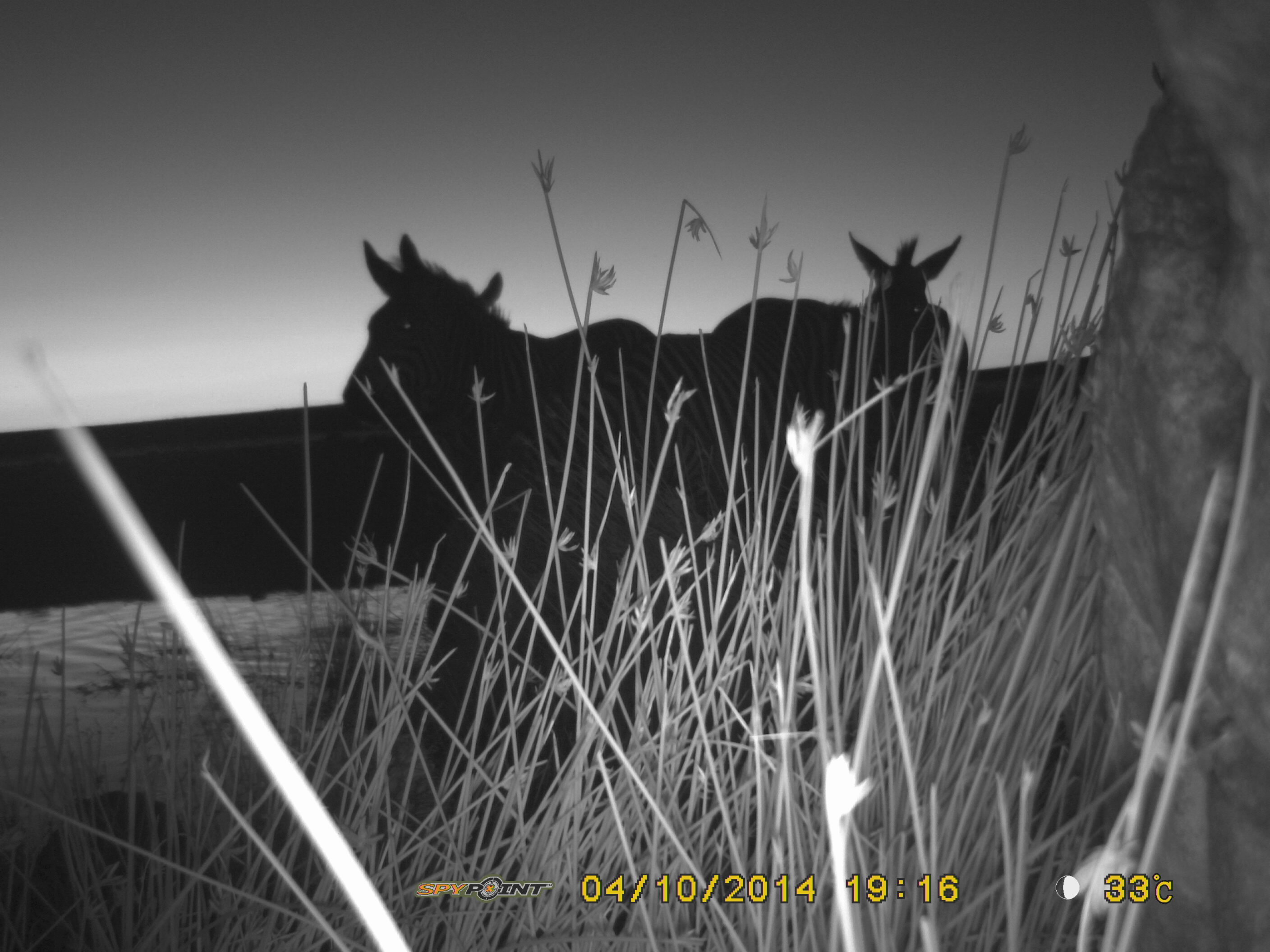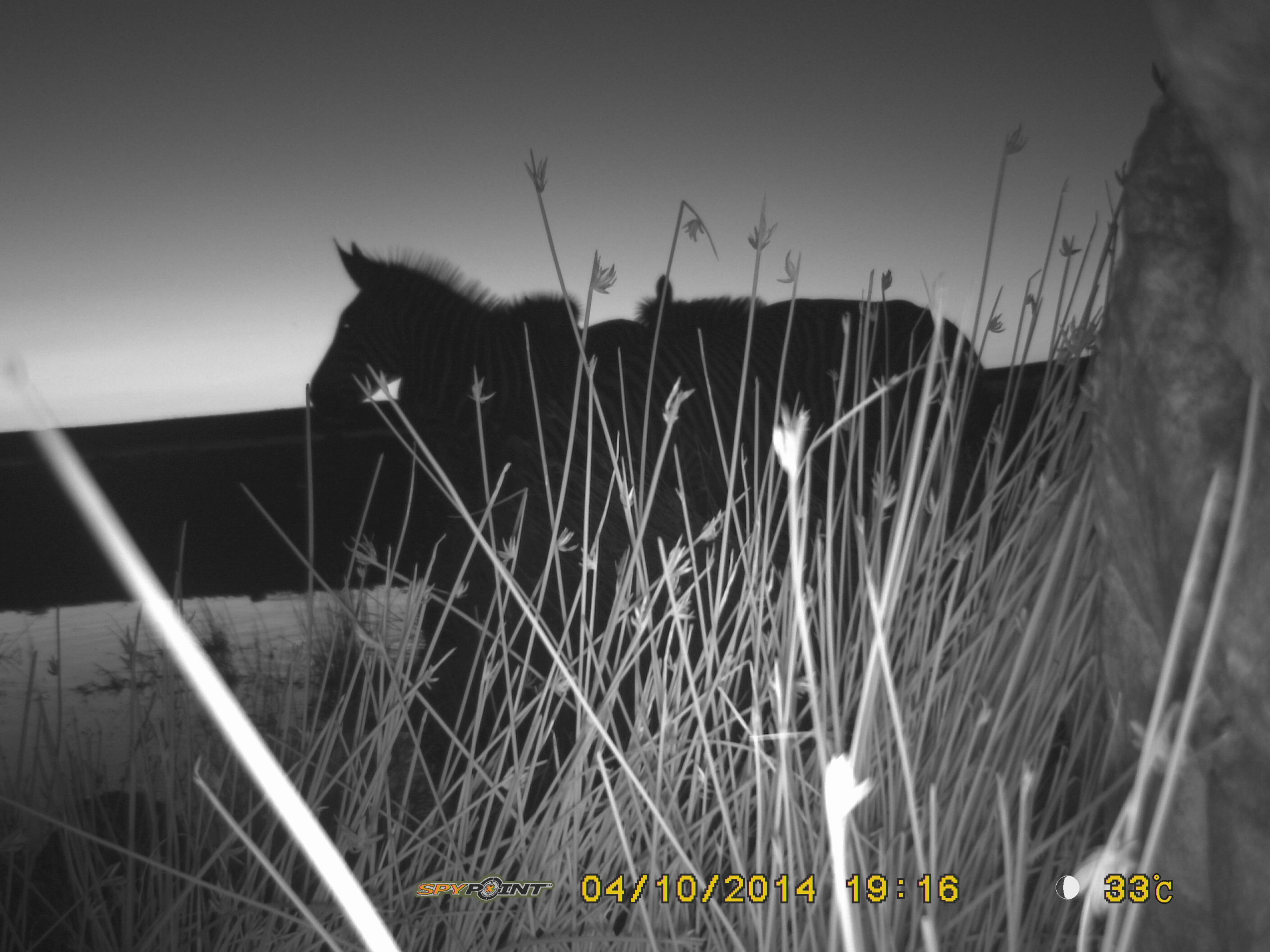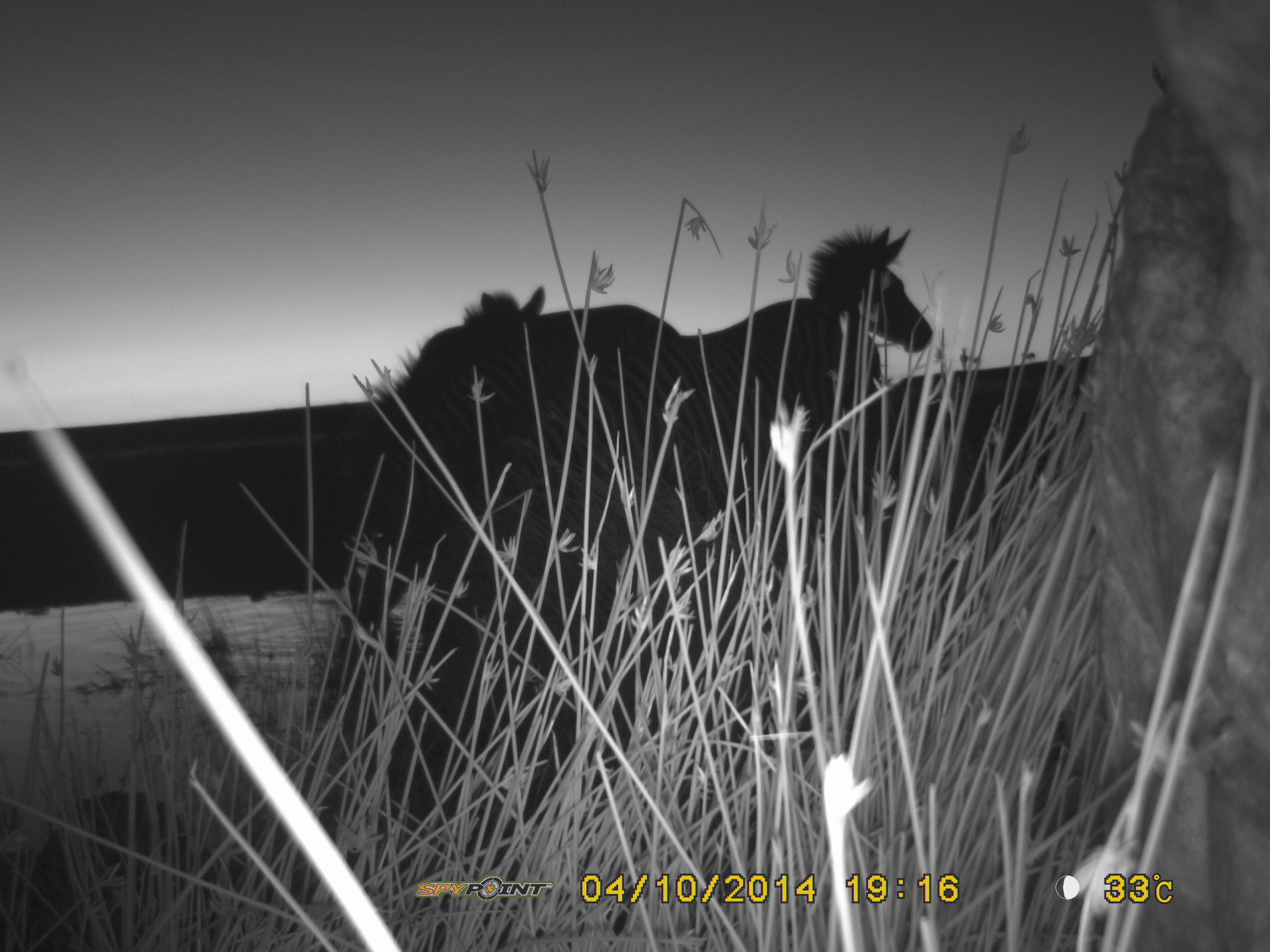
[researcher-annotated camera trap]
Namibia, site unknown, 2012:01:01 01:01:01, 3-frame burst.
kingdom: Animalia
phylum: Chordata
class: Mammalia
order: Perissodactyla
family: Equidae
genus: Equus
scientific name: Equus zebra hartmannae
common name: hartmann's mountain zebra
Equus zebra hartmannae (hartmann's mountain zebra).